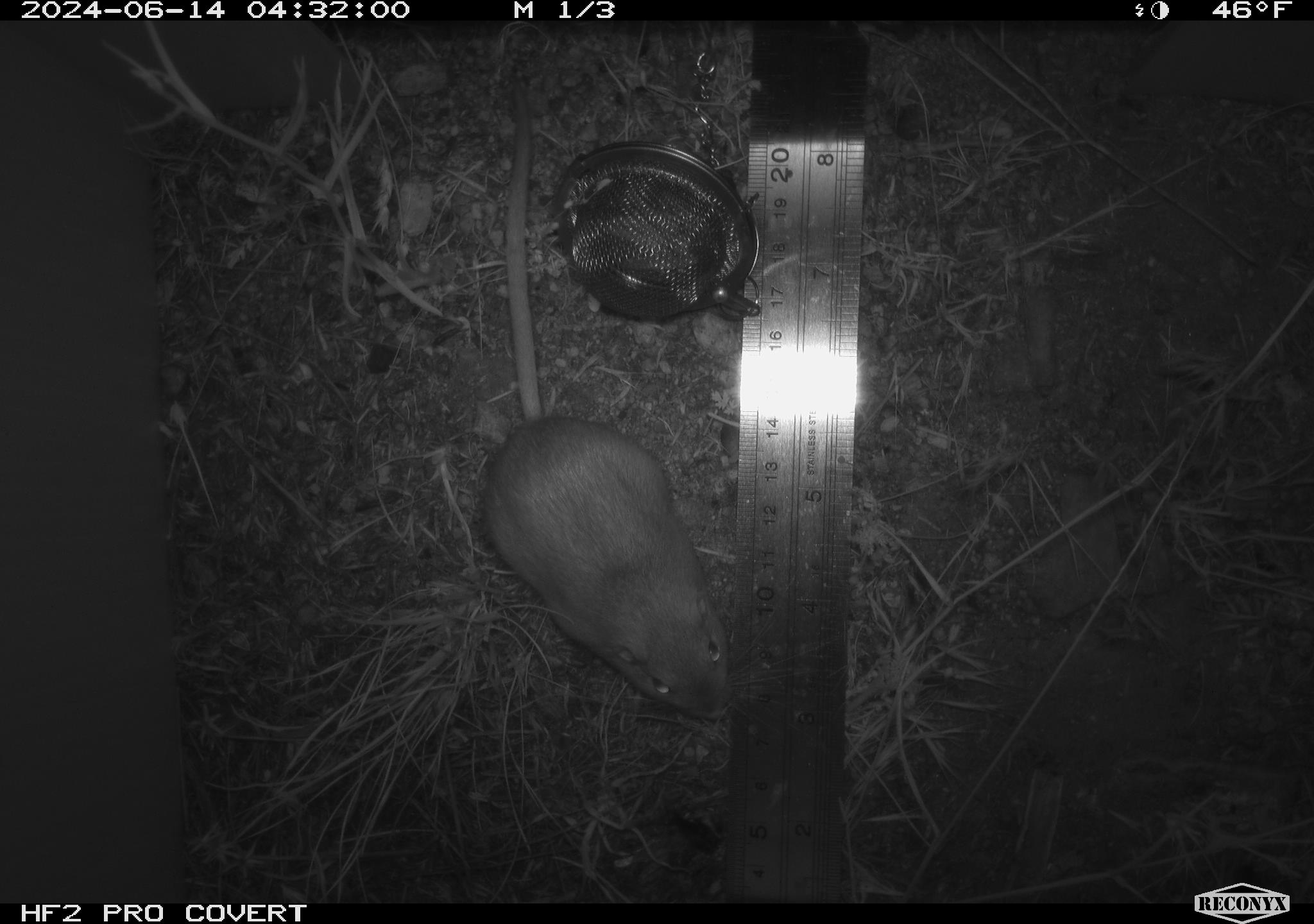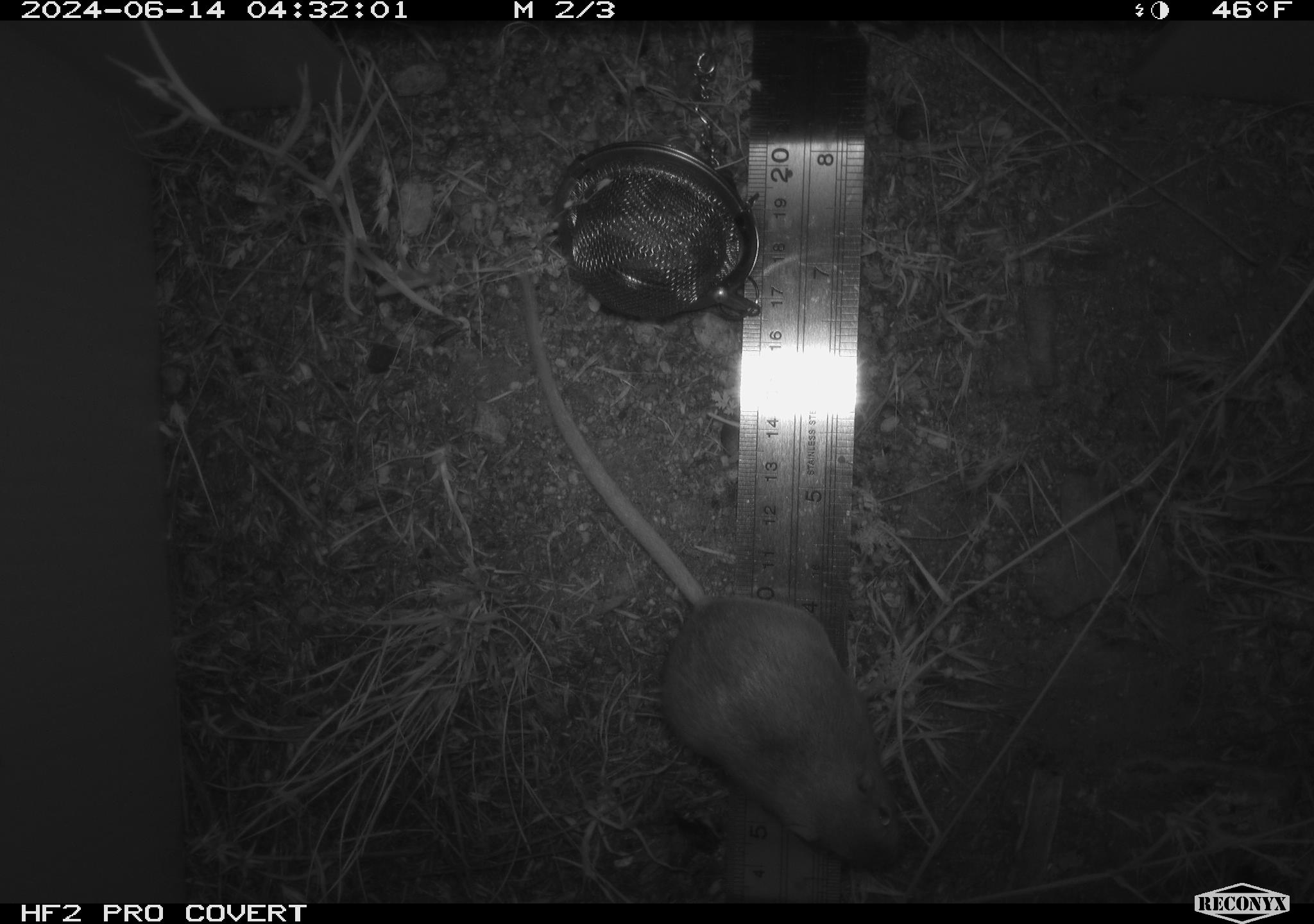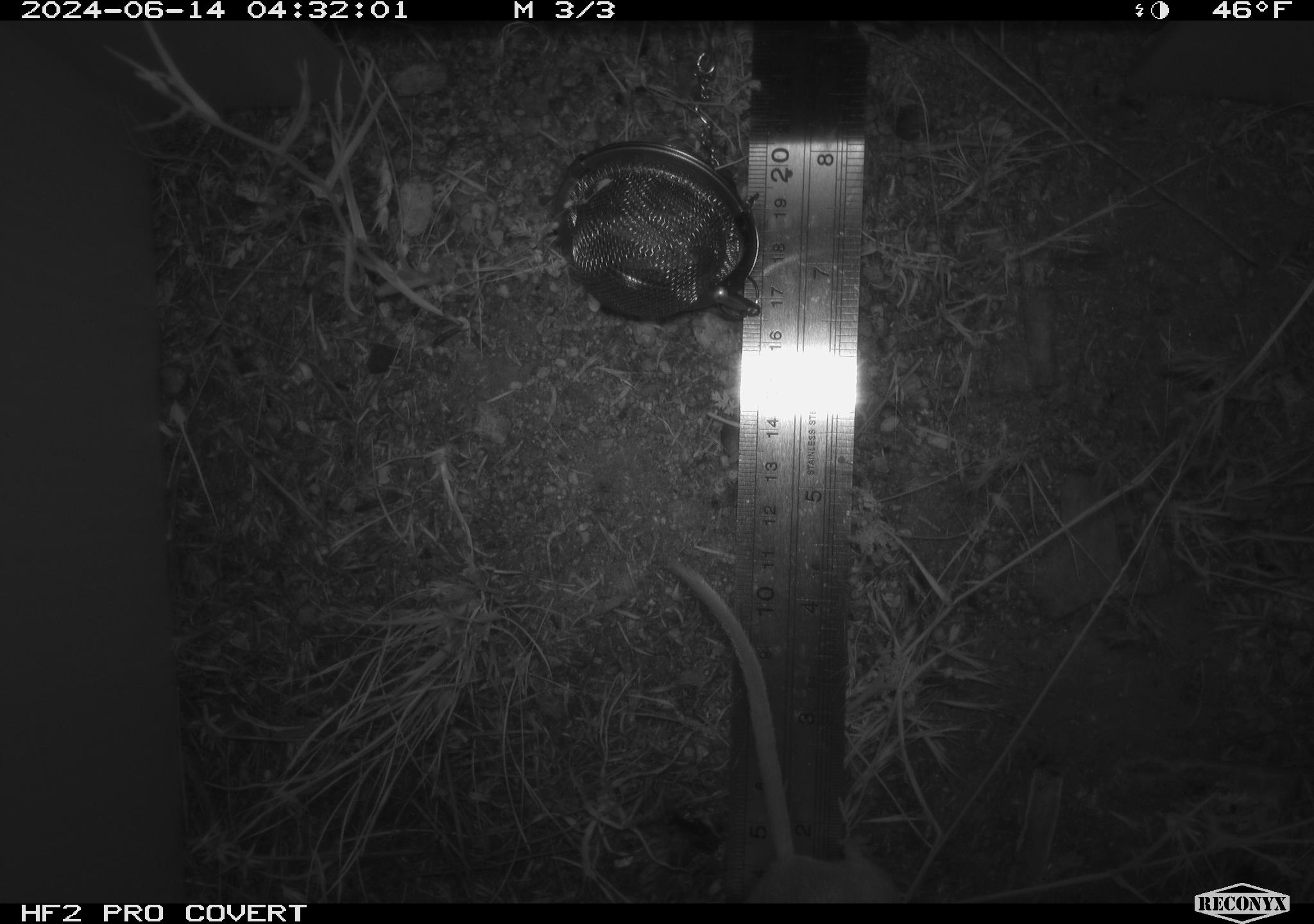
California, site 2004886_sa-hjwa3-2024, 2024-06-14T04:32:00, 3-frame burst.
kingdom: Animalia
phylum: Chordata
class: Mammalia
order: Rodentia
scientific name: Rodentia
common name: rodent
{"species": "rodent (Rodentia)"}